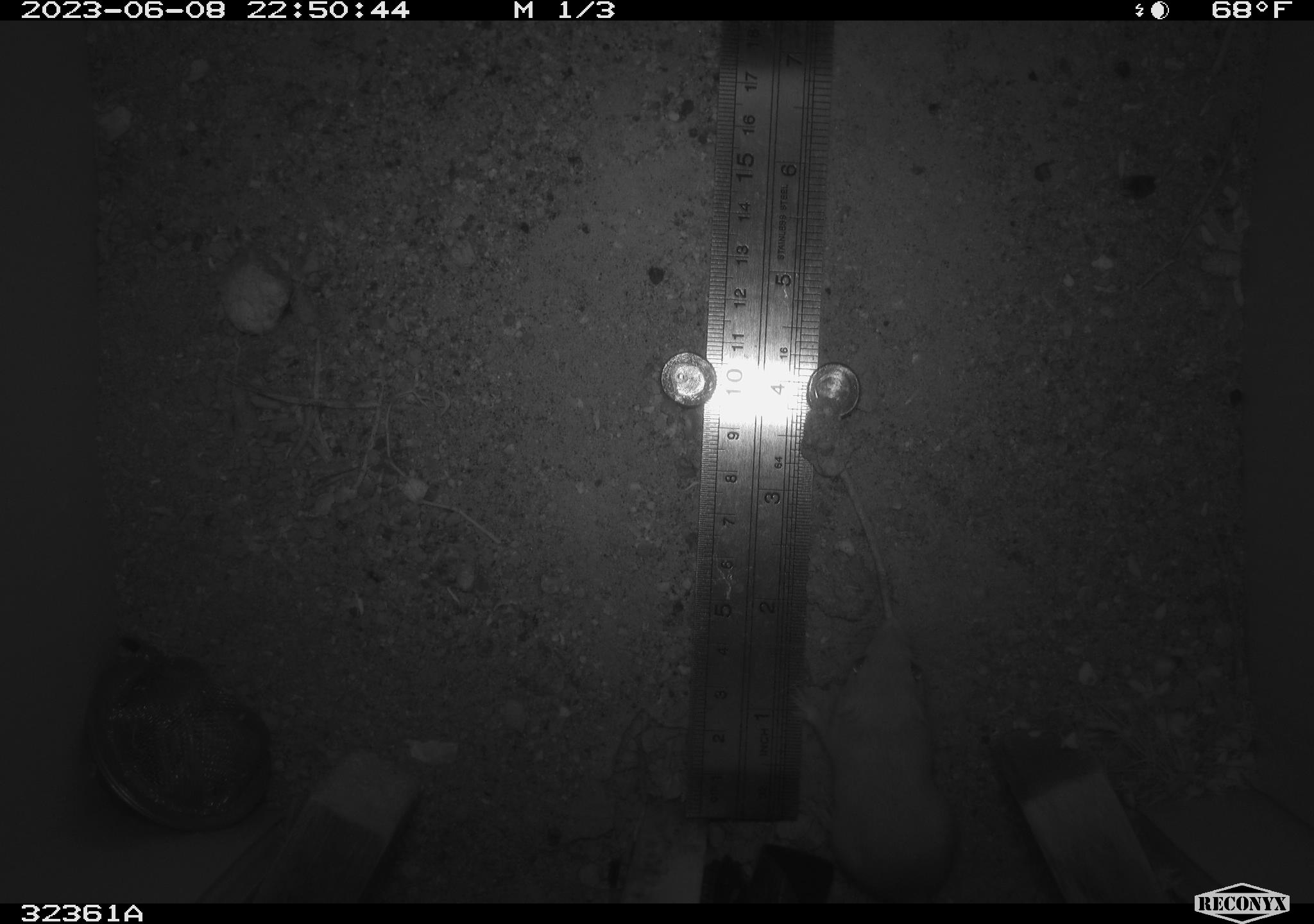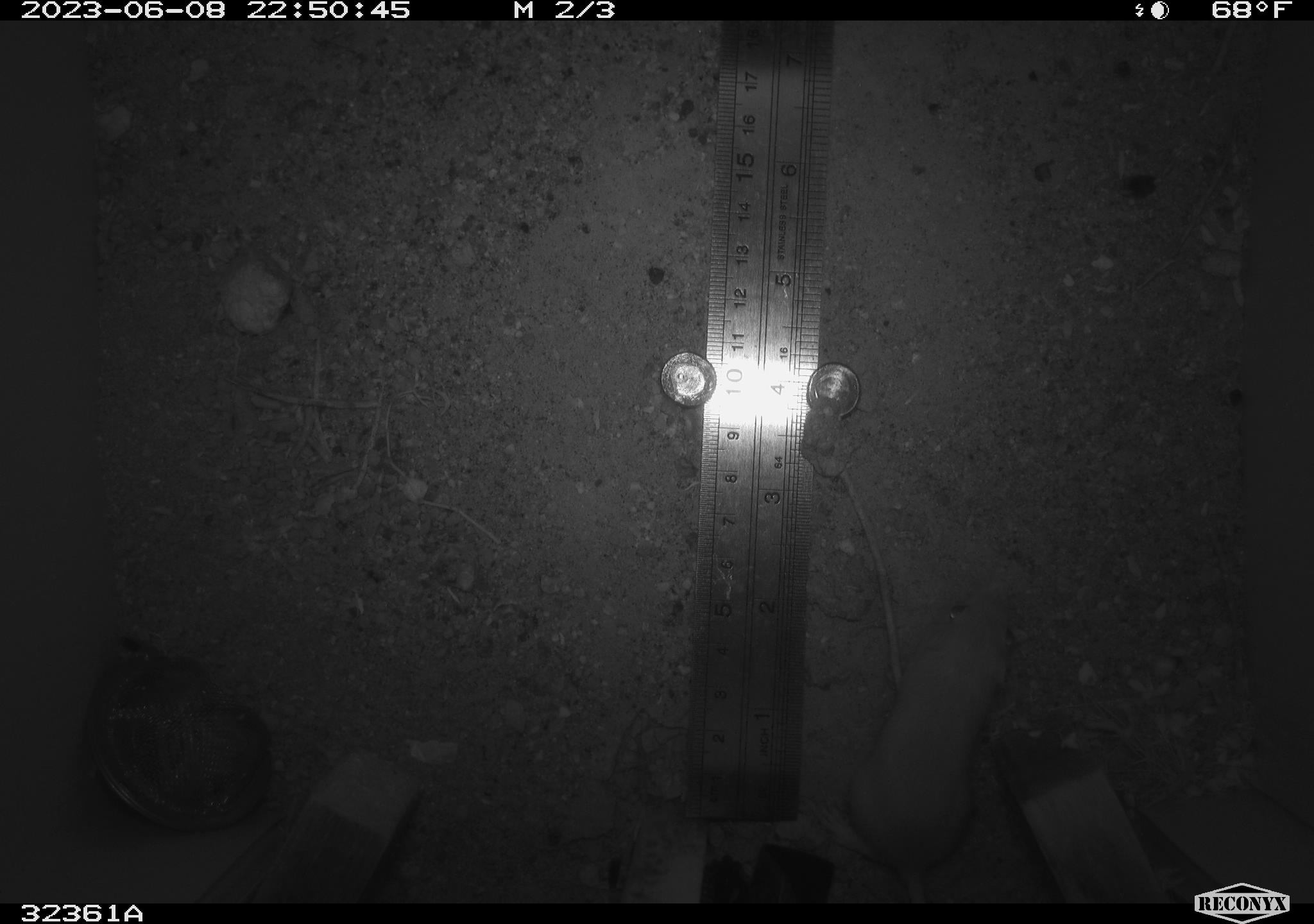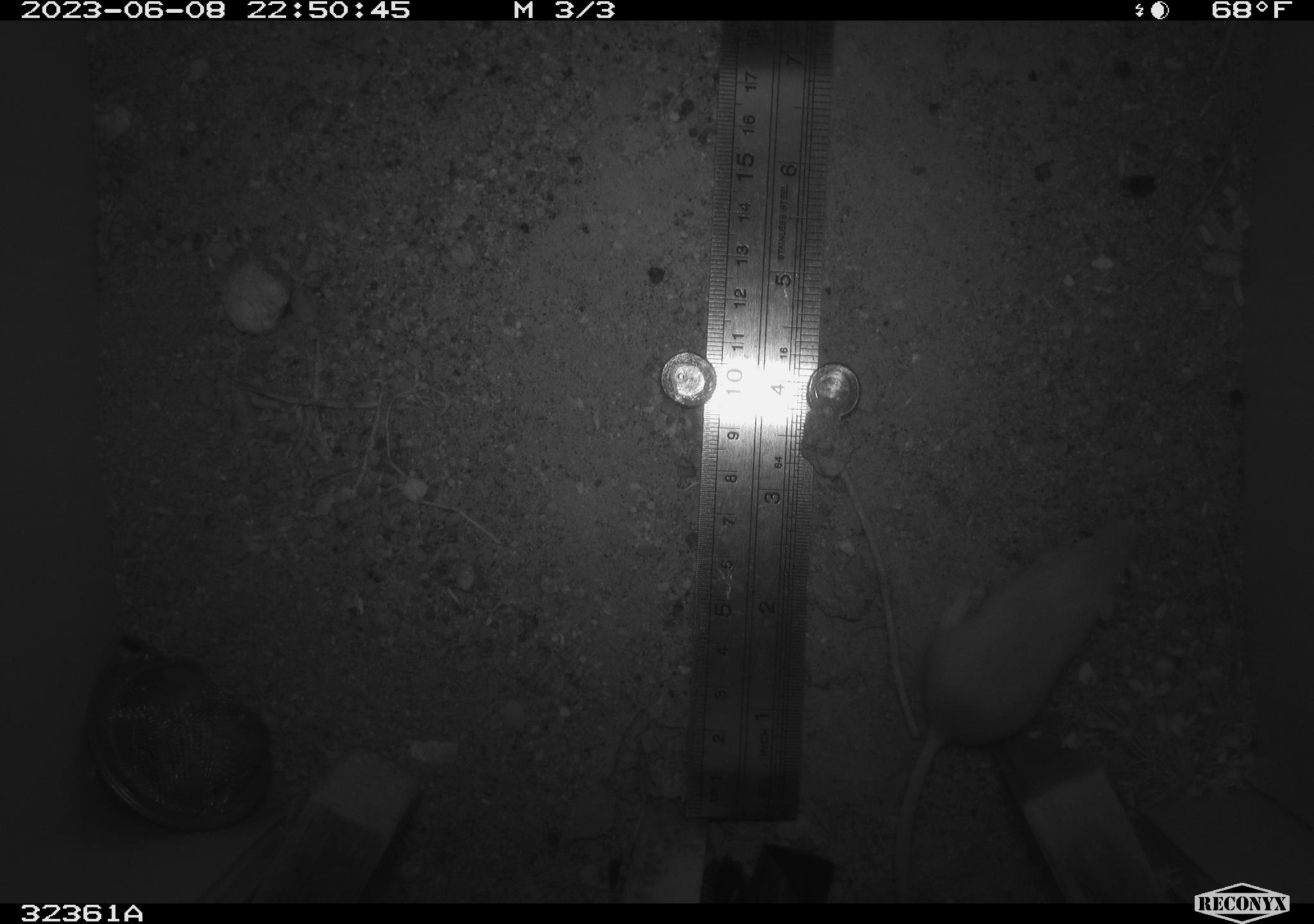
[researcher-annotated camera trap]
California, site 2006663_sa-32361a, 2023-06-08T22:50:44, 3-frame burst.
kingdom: Animalia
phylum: Chordata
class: Mammalia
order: Rodentia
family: Heteromyidae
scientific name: Heteromyidae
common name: kangaroo rats and pocket mice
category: heteromyidae family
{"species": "heteromyidae family (kangaroo rats and pocket mice) (Heteromyidae)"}